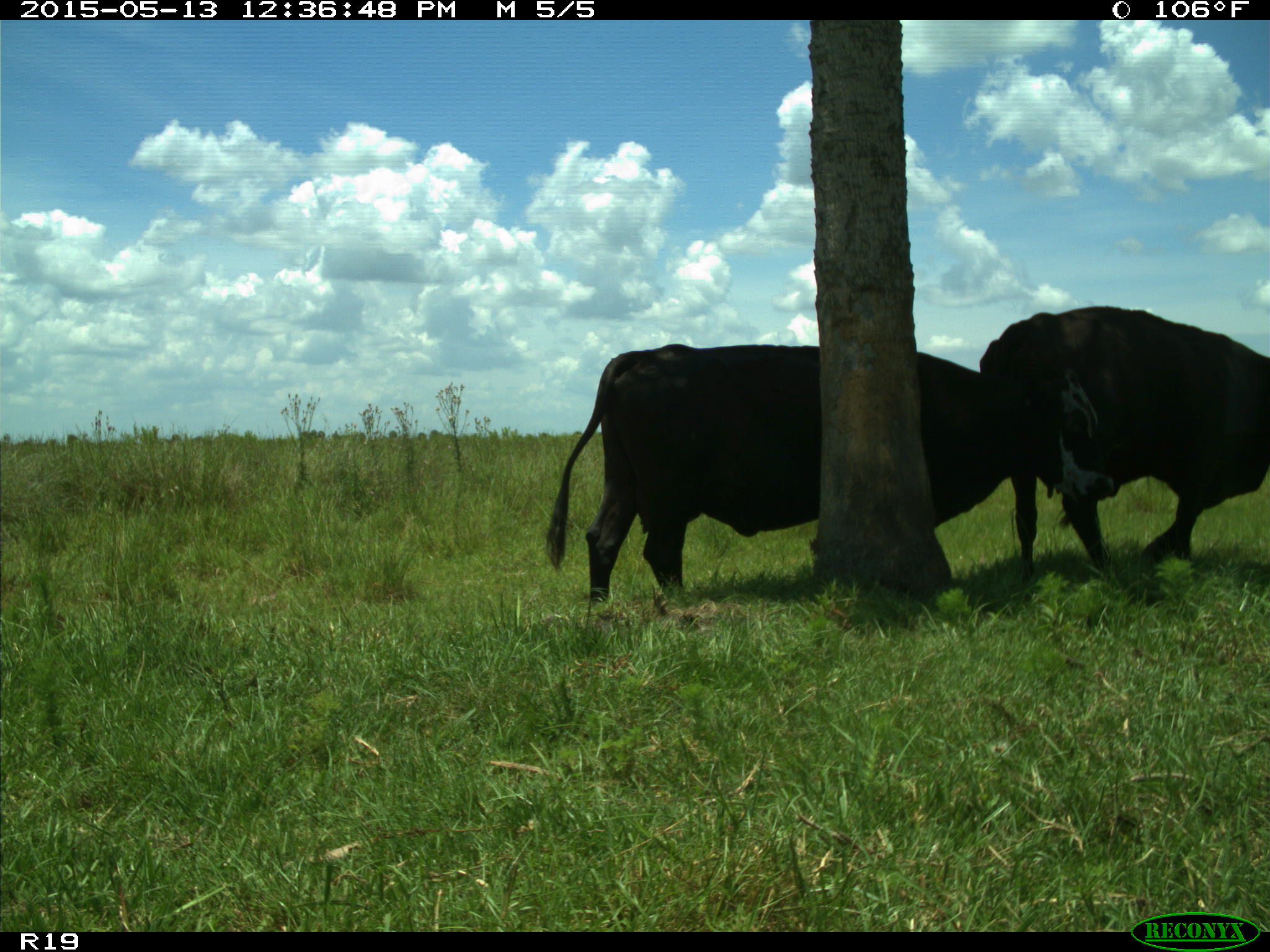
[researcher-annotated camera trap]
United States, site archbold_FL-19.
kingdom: Animalia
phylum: Chordata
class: Mammalia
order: Artiodactyla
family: Bovidae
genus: Bos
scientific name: Bos taurus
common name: domestic cow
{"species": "Bos taurus (domestic cow)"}